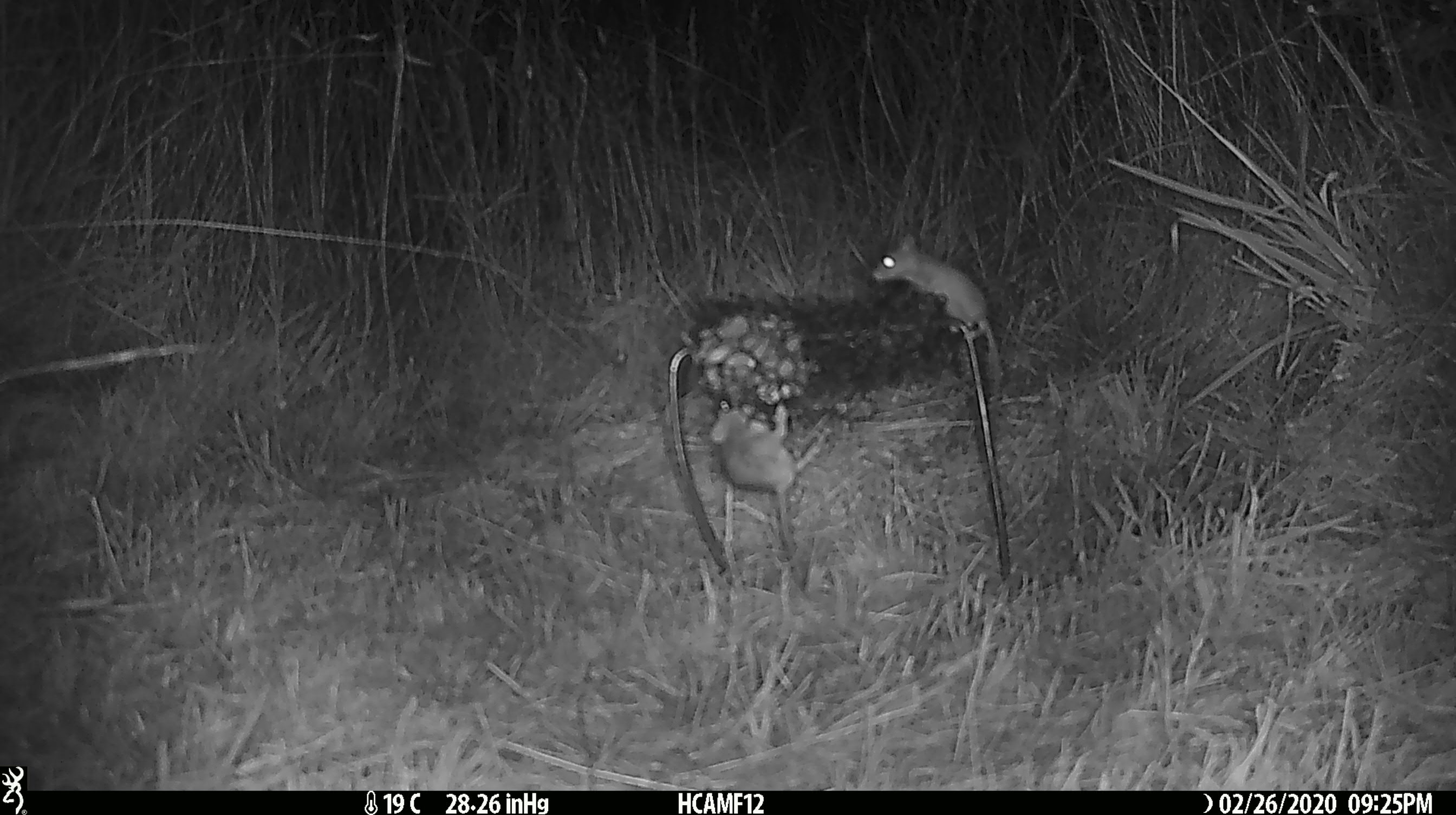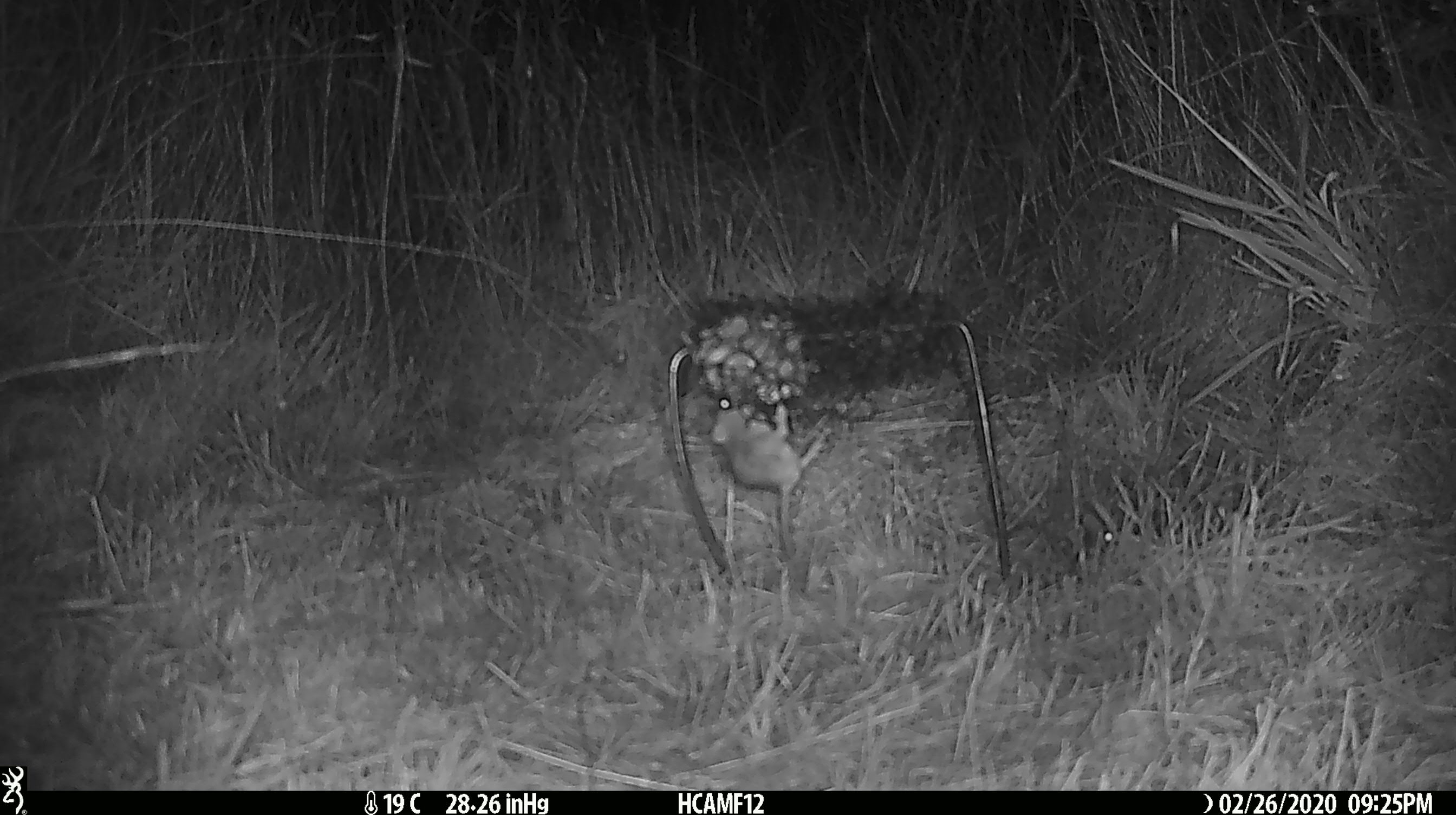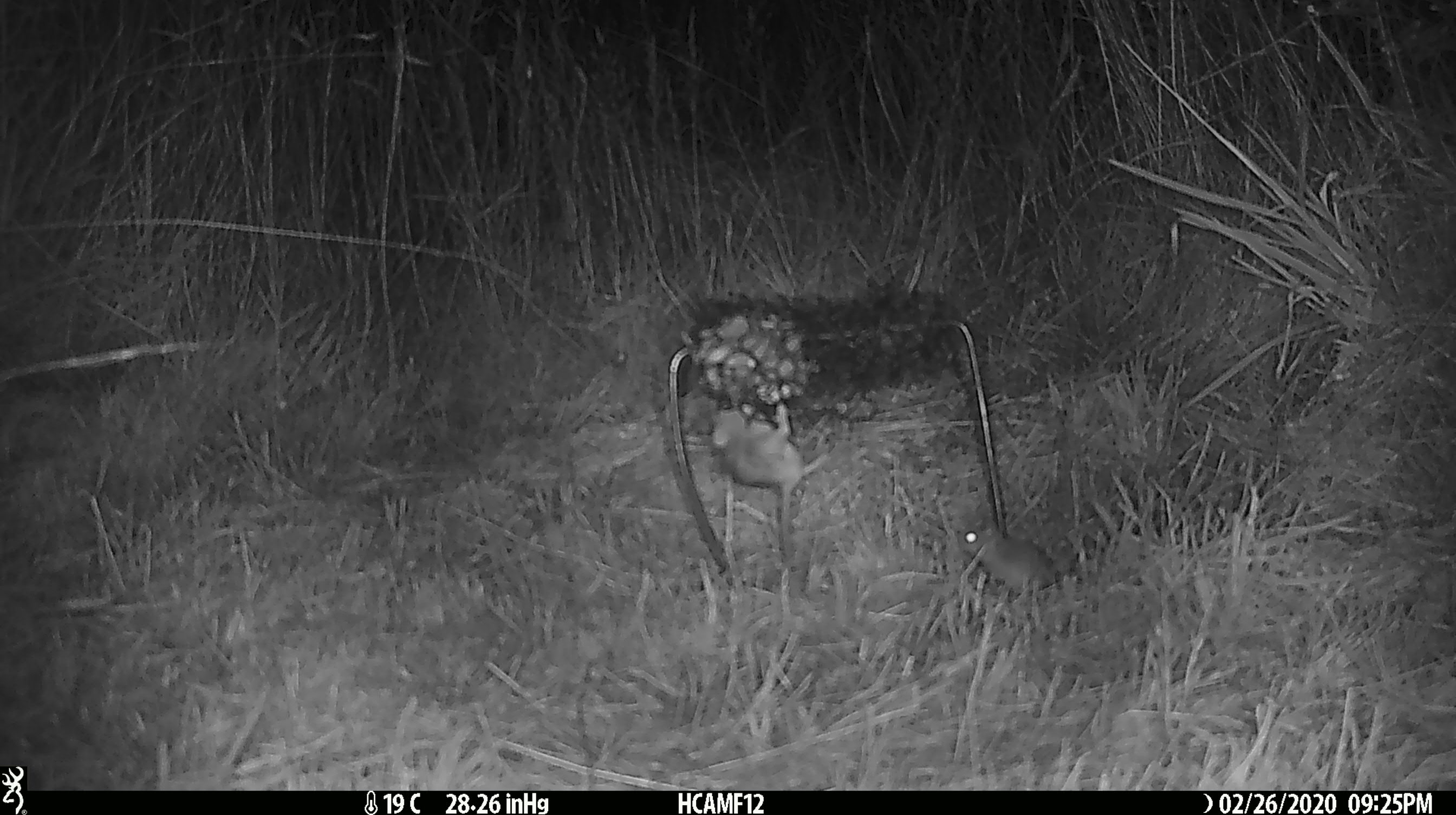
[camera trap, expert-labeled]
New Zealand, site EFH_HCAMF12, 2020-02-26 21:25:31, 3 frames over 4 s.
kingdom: Animalia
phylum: Chordata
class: Mammalia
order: Rodentia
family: Muridae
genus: Mus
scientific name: Mus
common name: mouse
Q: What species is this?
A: Mouse (Mus).